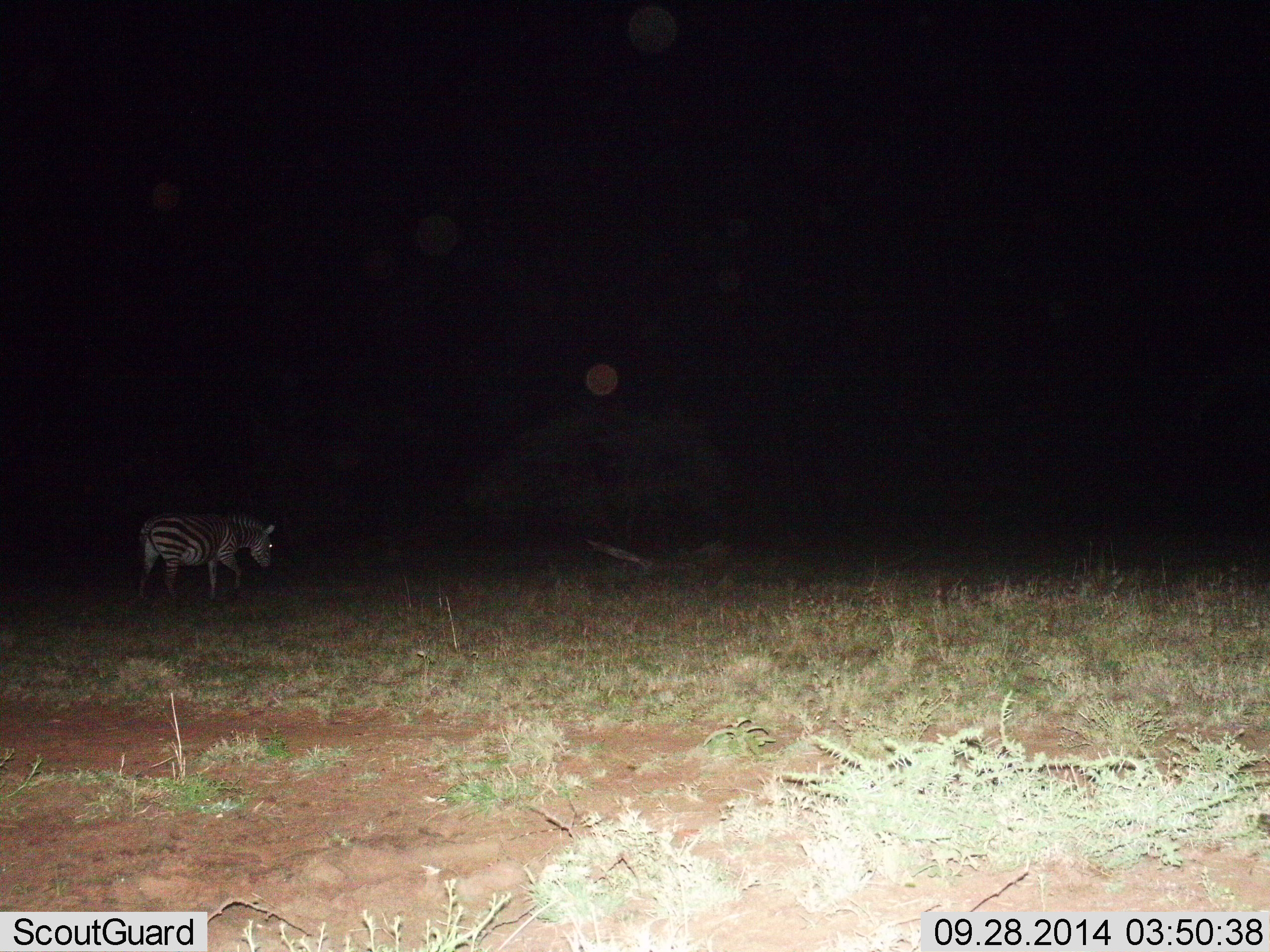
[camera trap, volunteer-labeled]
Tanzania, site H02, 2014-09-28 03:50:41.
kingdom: Animalia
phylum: Chordata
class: Mammalia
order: Perissodactyla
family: Equidae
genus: Equus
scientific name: Equus quagga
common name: plains zebra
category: zebra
Zebra (plains zebra) (Equus quagga), count 1. Behavior (volunteer vote fractions): standing 40%, resting 0%, moving 50%, interacting 0%. Young present (vote fraction): 0%. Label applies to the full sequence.